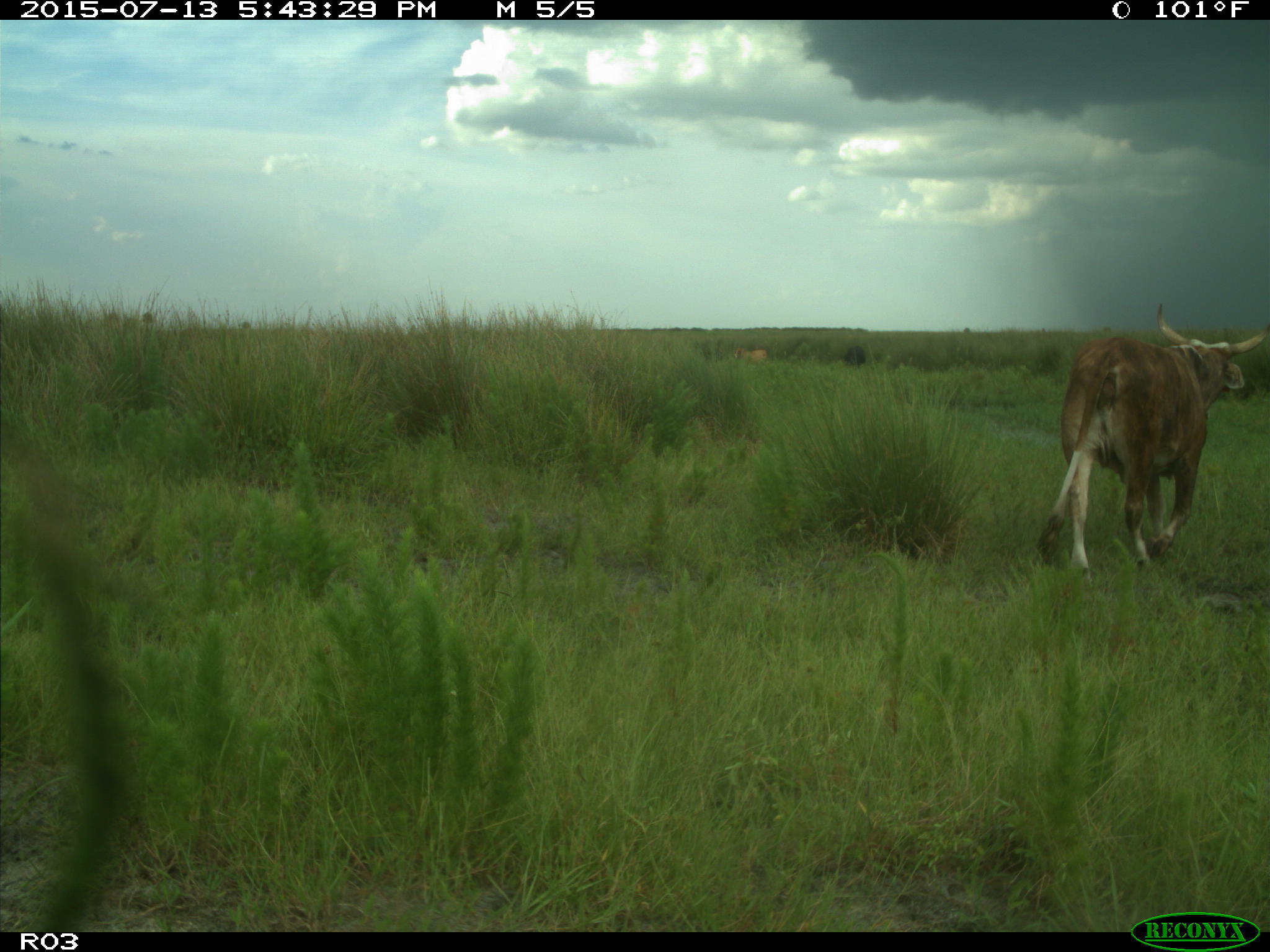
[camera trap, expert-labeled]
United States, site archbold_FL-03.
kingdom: Animalia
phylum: Chordata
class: Mammalia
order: Artiodactyla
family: Bovidae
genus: Bos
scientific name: Bos taurus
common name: domestic cow